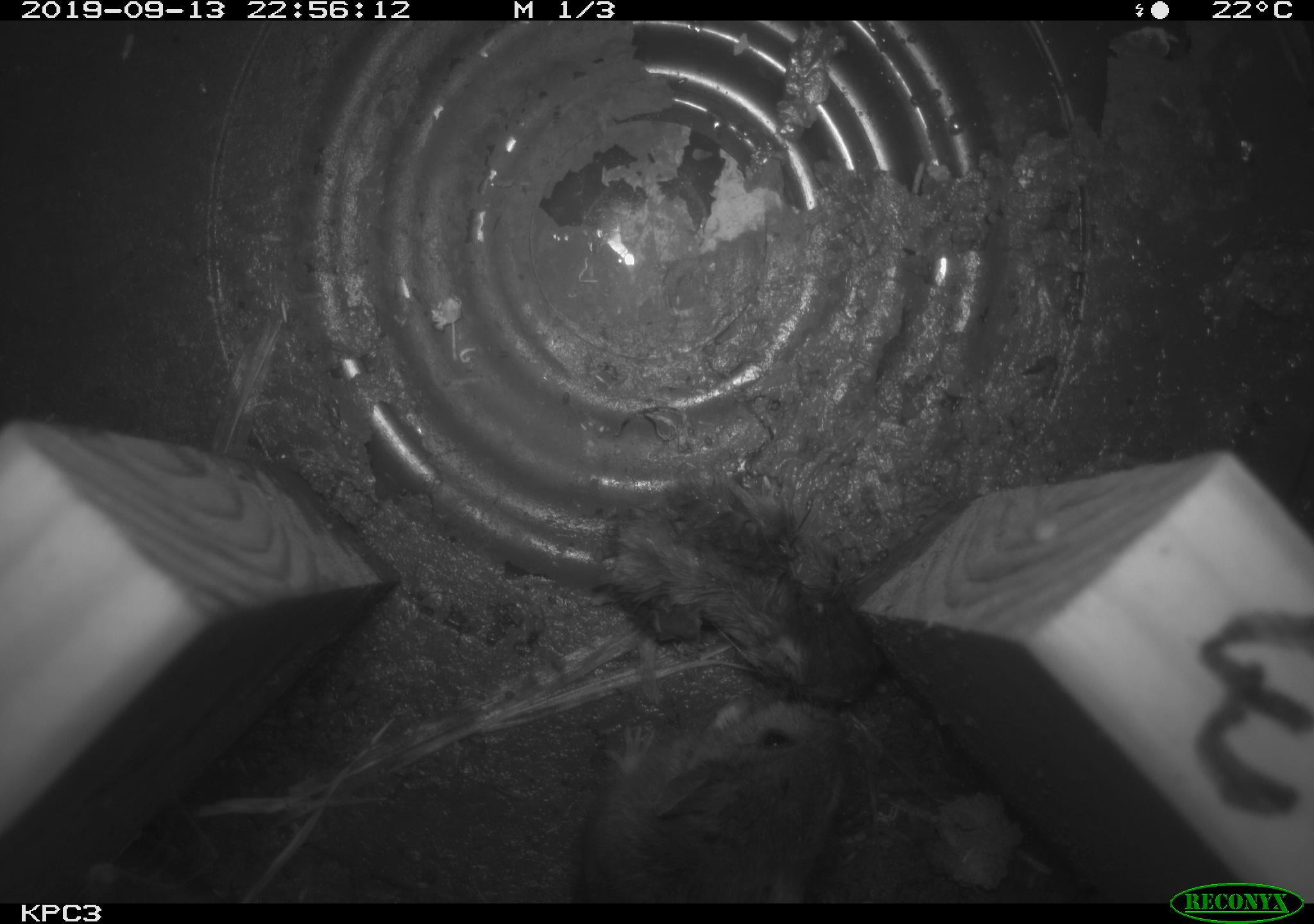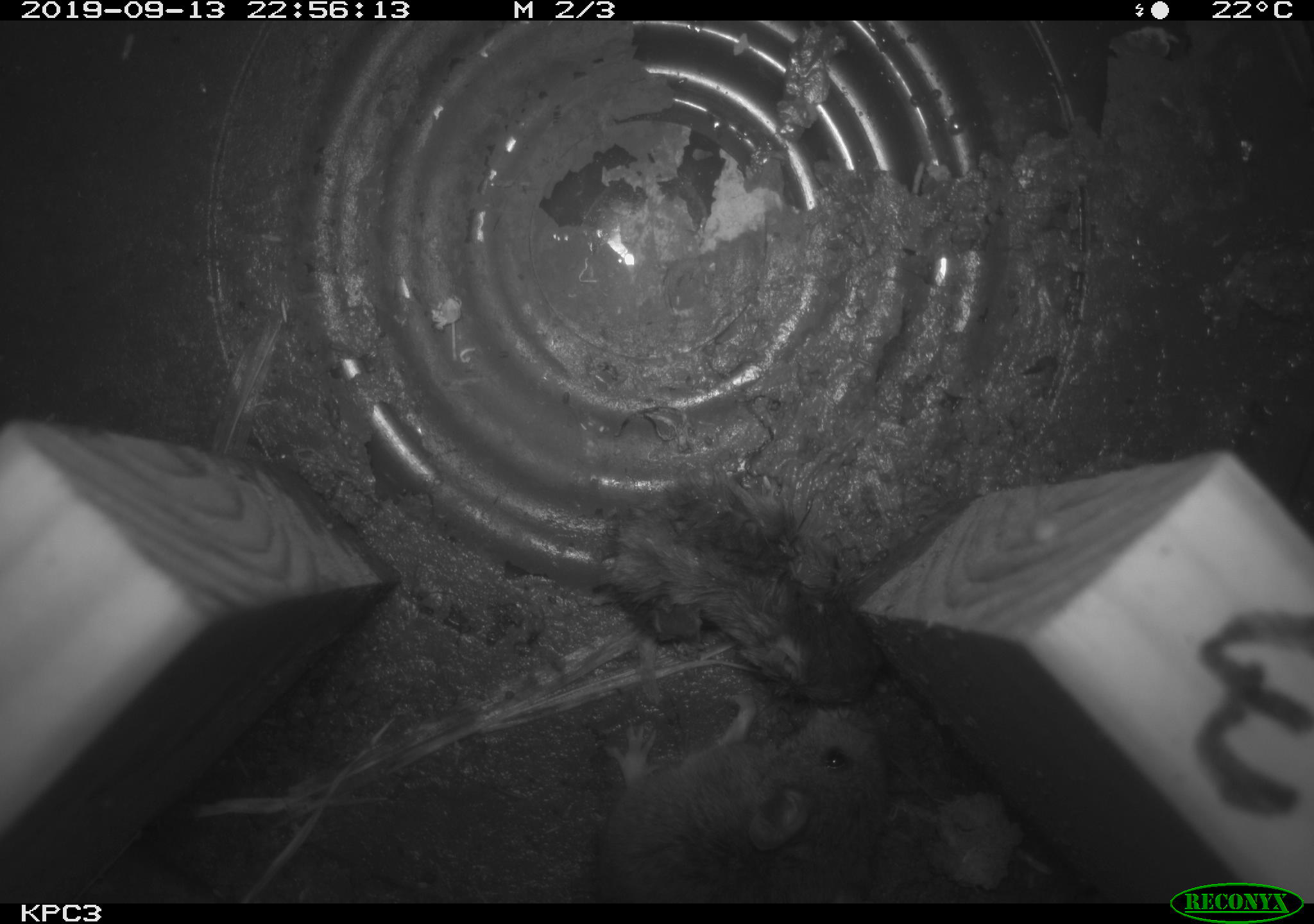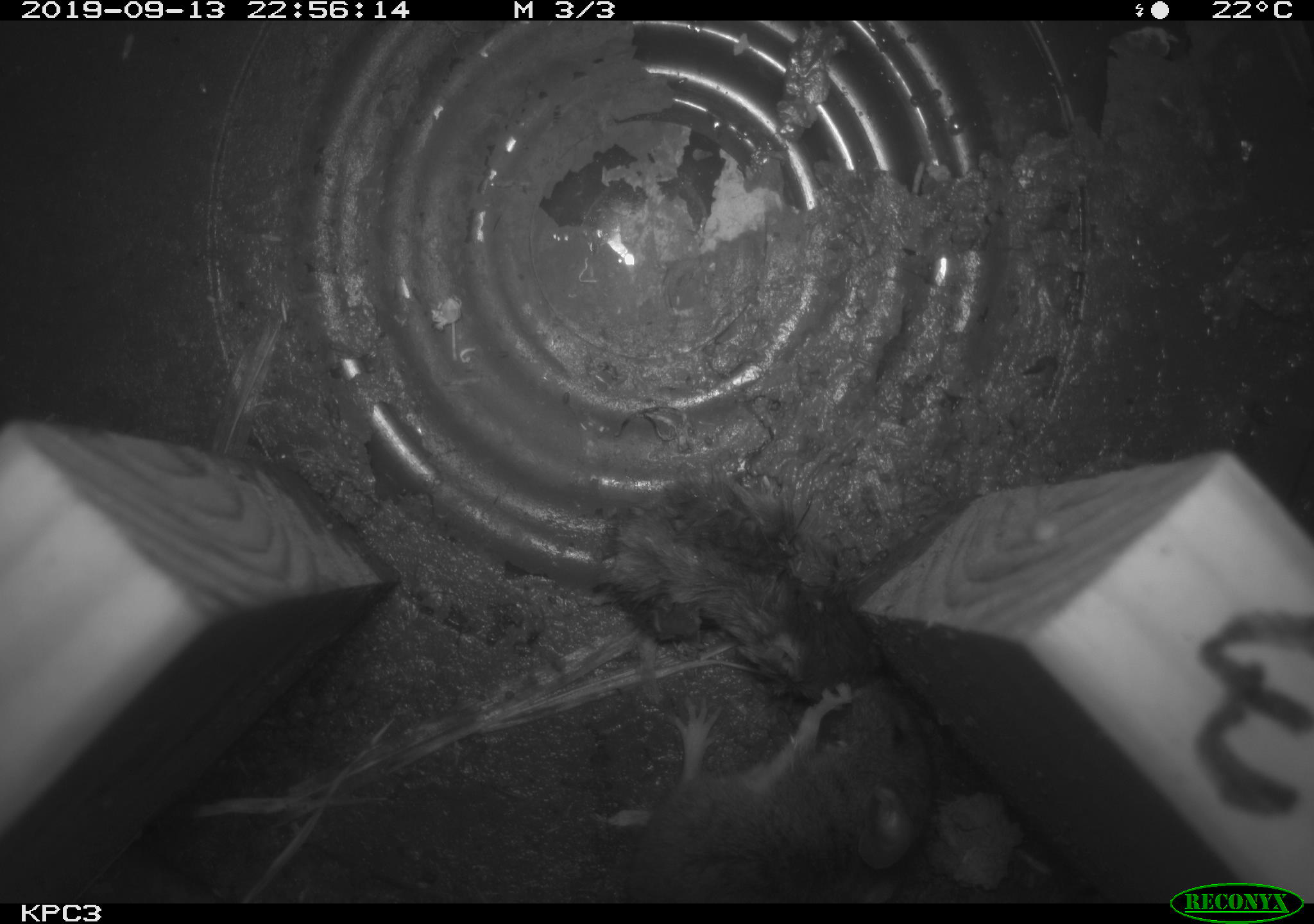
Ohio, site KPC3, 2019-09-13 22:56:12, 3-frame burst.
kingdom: Animalia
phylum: Chordata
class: Mammalia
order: Rodentia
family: Cricetidae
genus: Peromyscus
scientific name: Peromyscus leucopus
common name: white-footed mouse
White-footed mouse (Peromyscus leucopus).